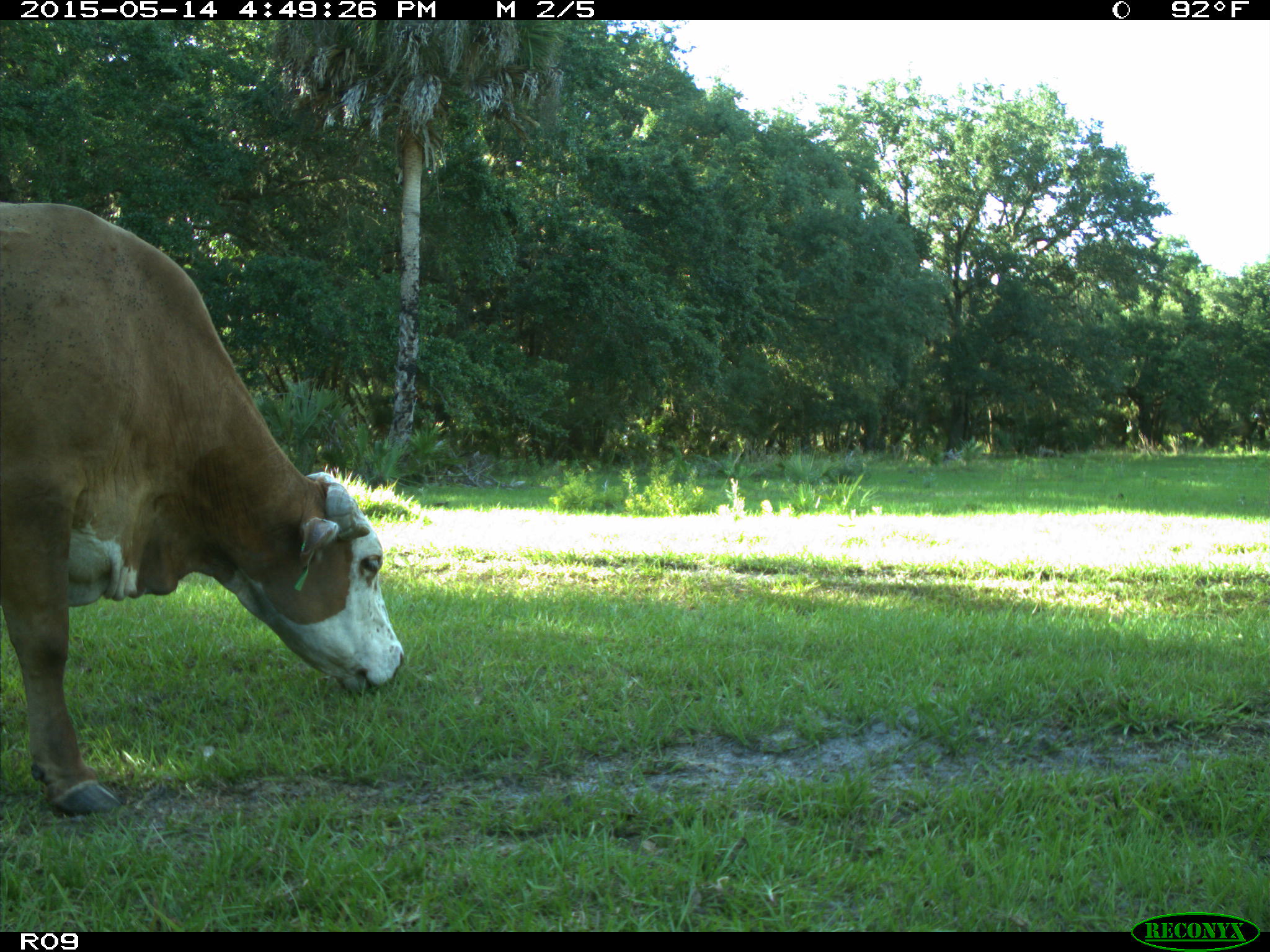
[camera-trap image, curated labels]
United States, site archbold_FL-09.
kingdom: Animalia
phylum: Chordata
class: Mammalia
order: Artiodactyla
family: Bovidae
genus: Bos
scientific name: Bos taurus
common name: domestic cow